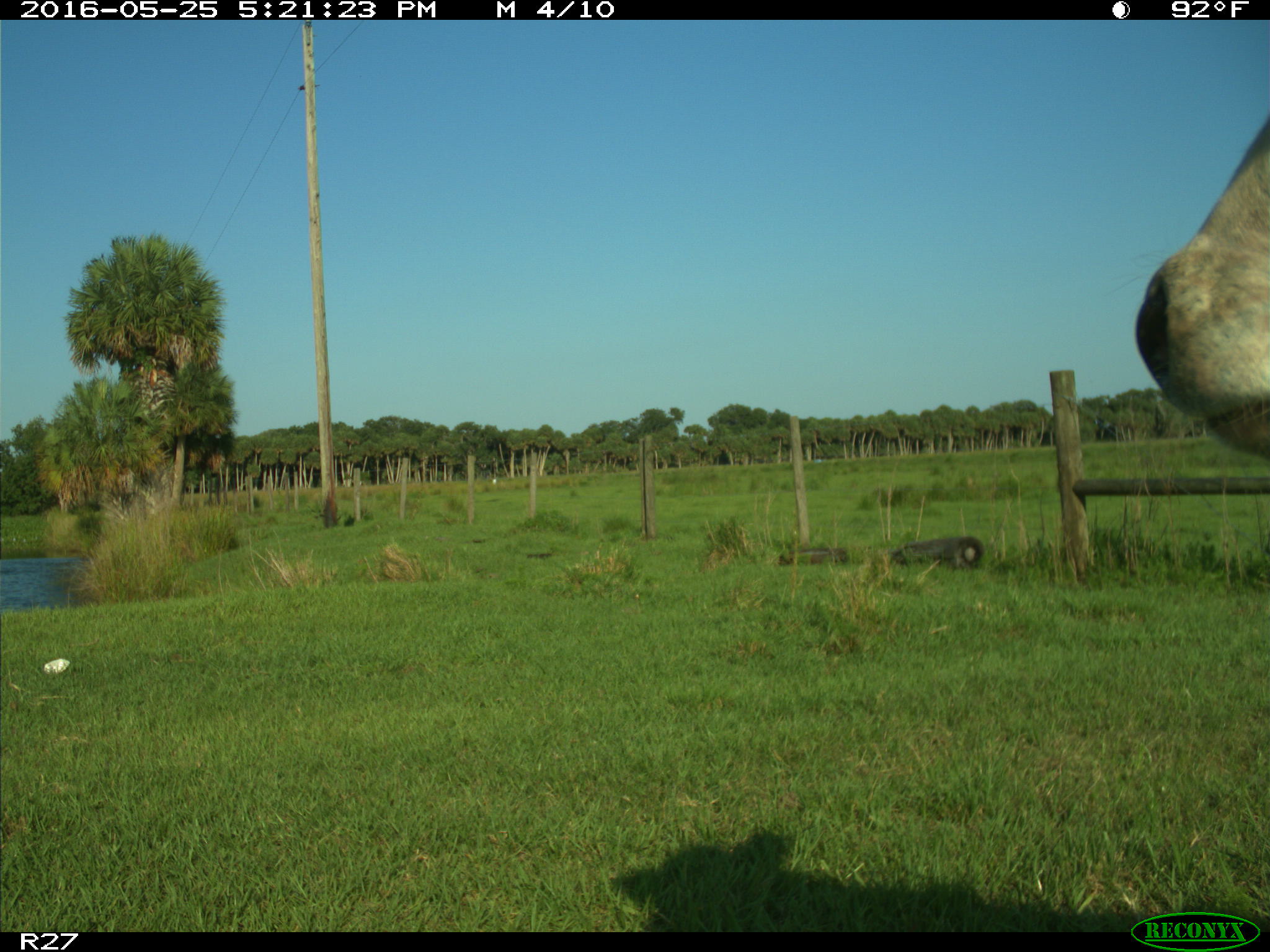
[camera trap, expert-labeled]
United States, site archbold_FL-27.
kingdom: Animalia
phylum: Chordata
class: Mammalia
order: Artiodactyla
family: Bovidae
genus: Bos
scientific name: Bos taurus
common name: domestic cow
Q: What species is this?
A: Bos taurus (domestic cow).